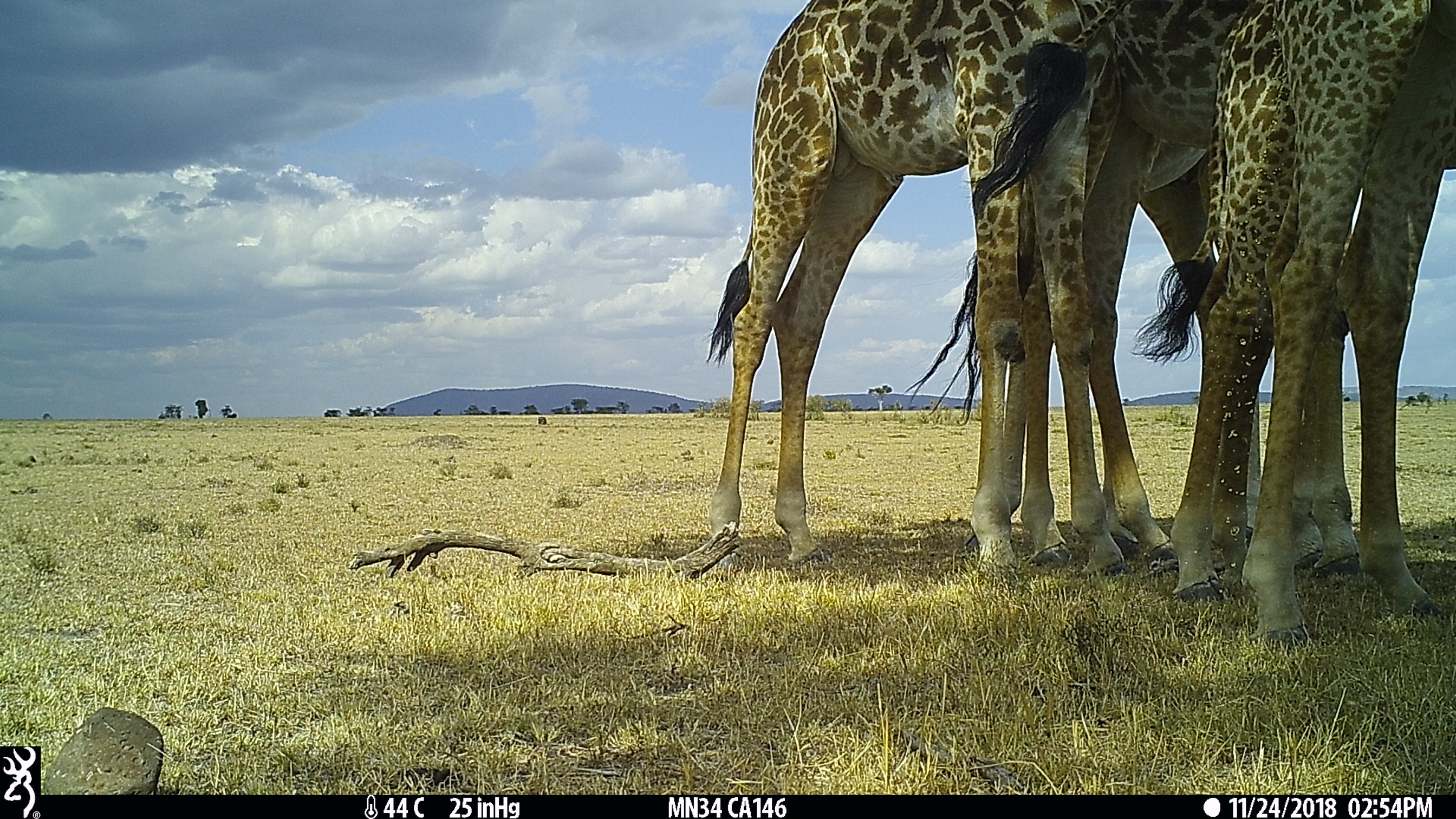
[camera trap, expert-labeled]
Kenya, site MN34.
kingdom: Animalia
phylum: Chordata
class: Mammalia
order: Artiodactyla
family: Giraffidae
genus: Giraffa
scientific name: Giraffa camelopardalis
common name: northern giraffe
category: giraffe